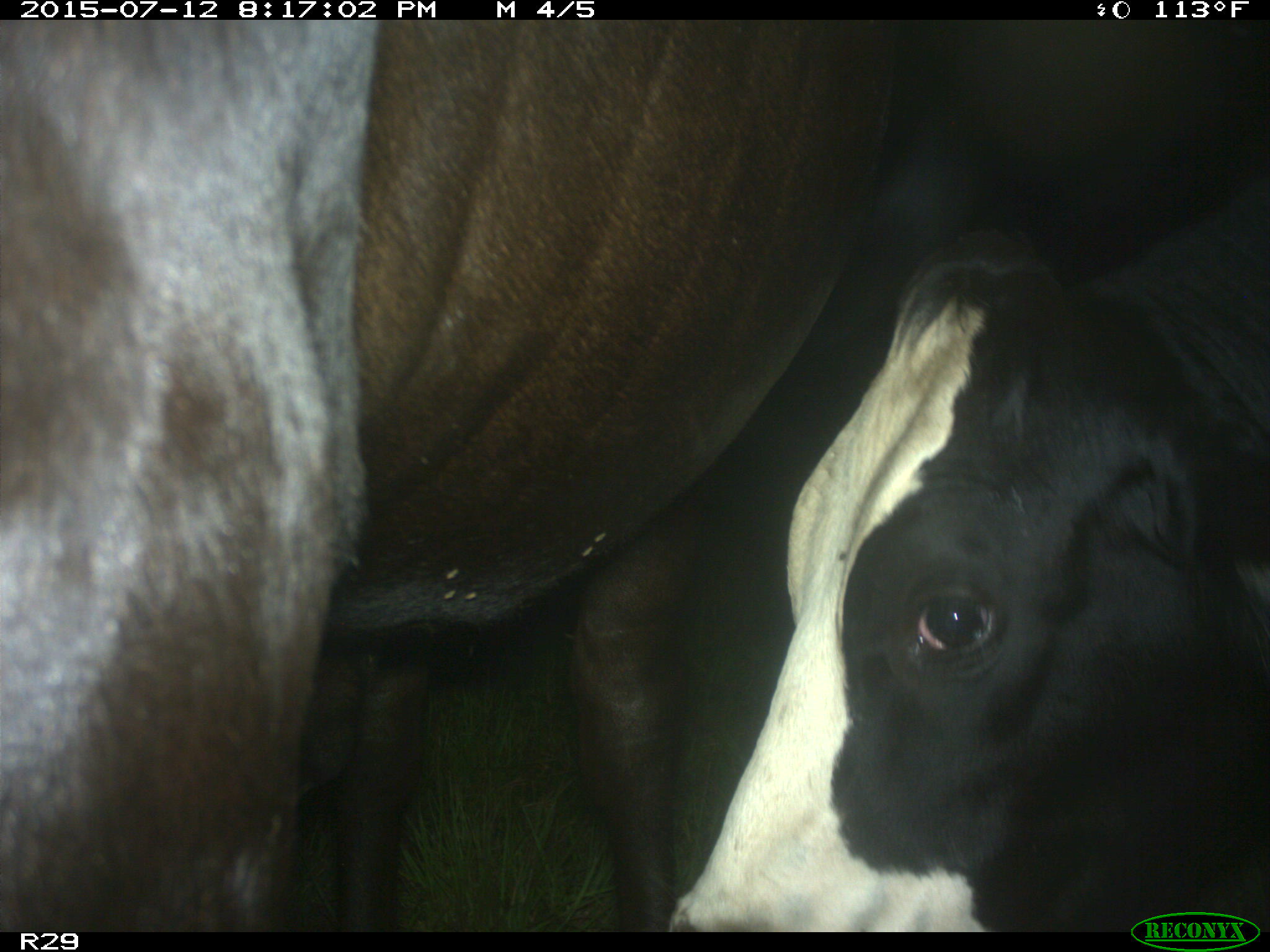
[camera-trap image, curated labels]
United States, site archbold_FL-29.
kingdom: Animalia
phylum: Chordata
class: Mammalia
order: Artiodactyla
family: Bovidae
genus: Bos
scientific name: Bos taurus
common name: domestic cow